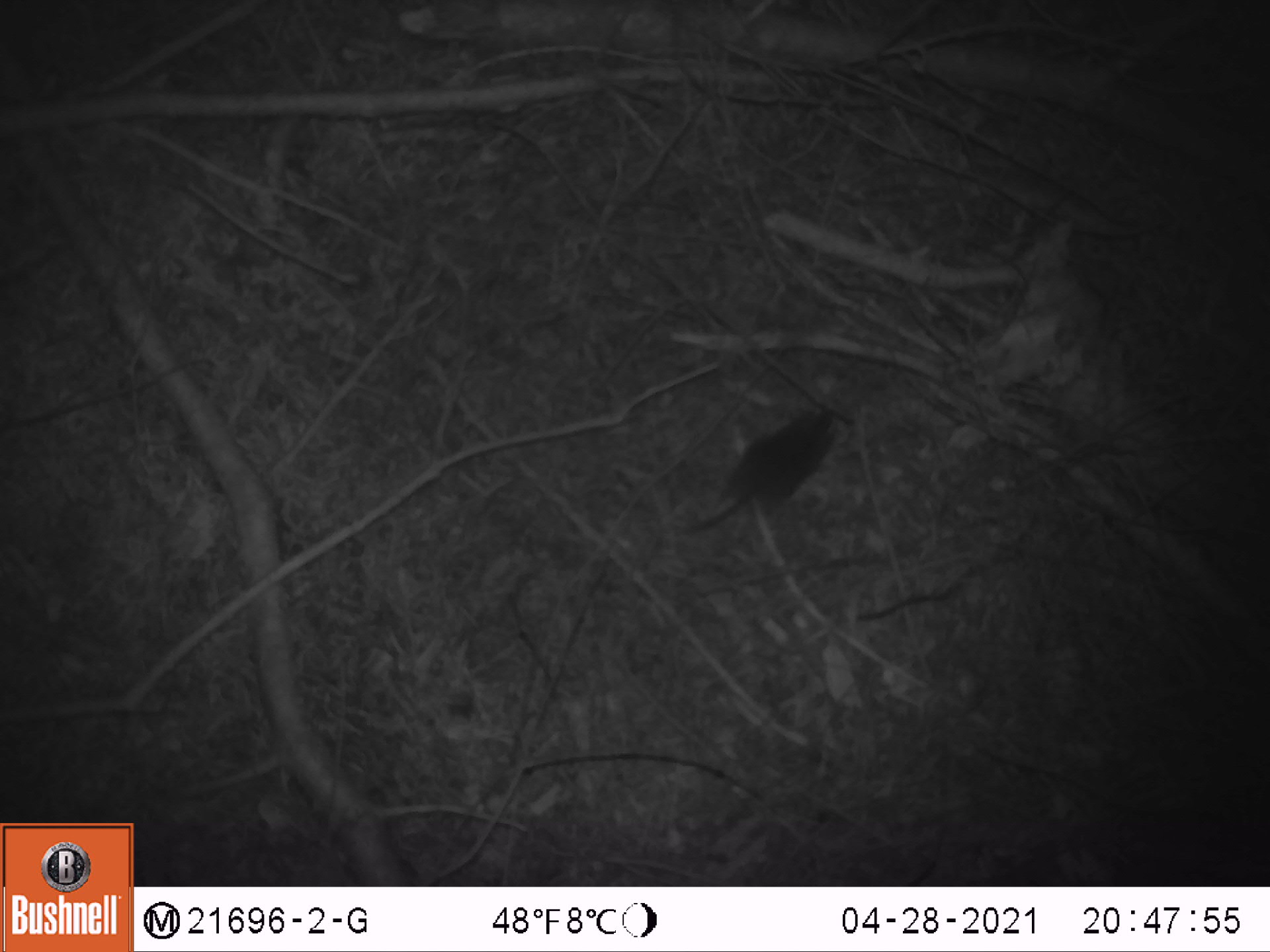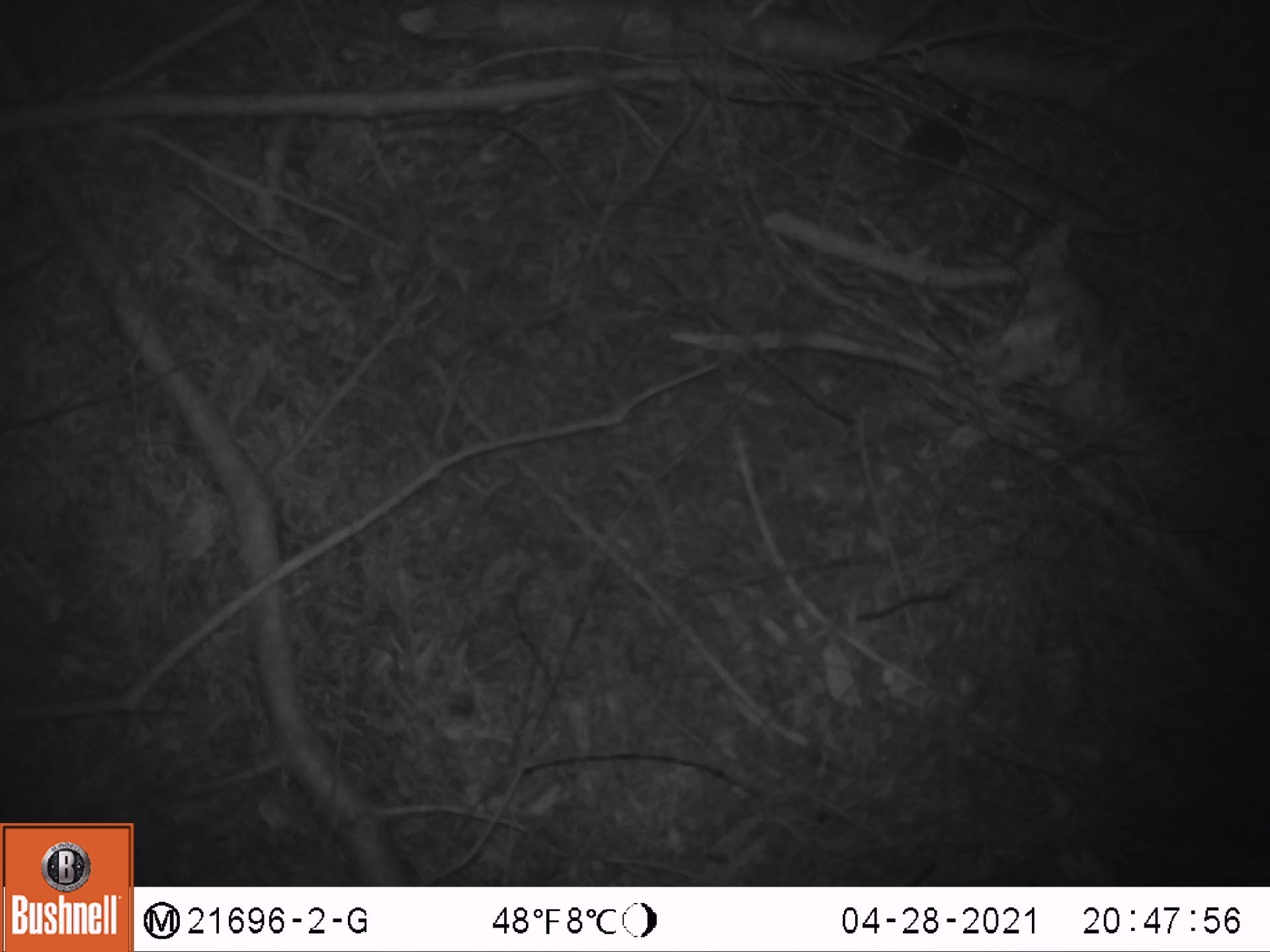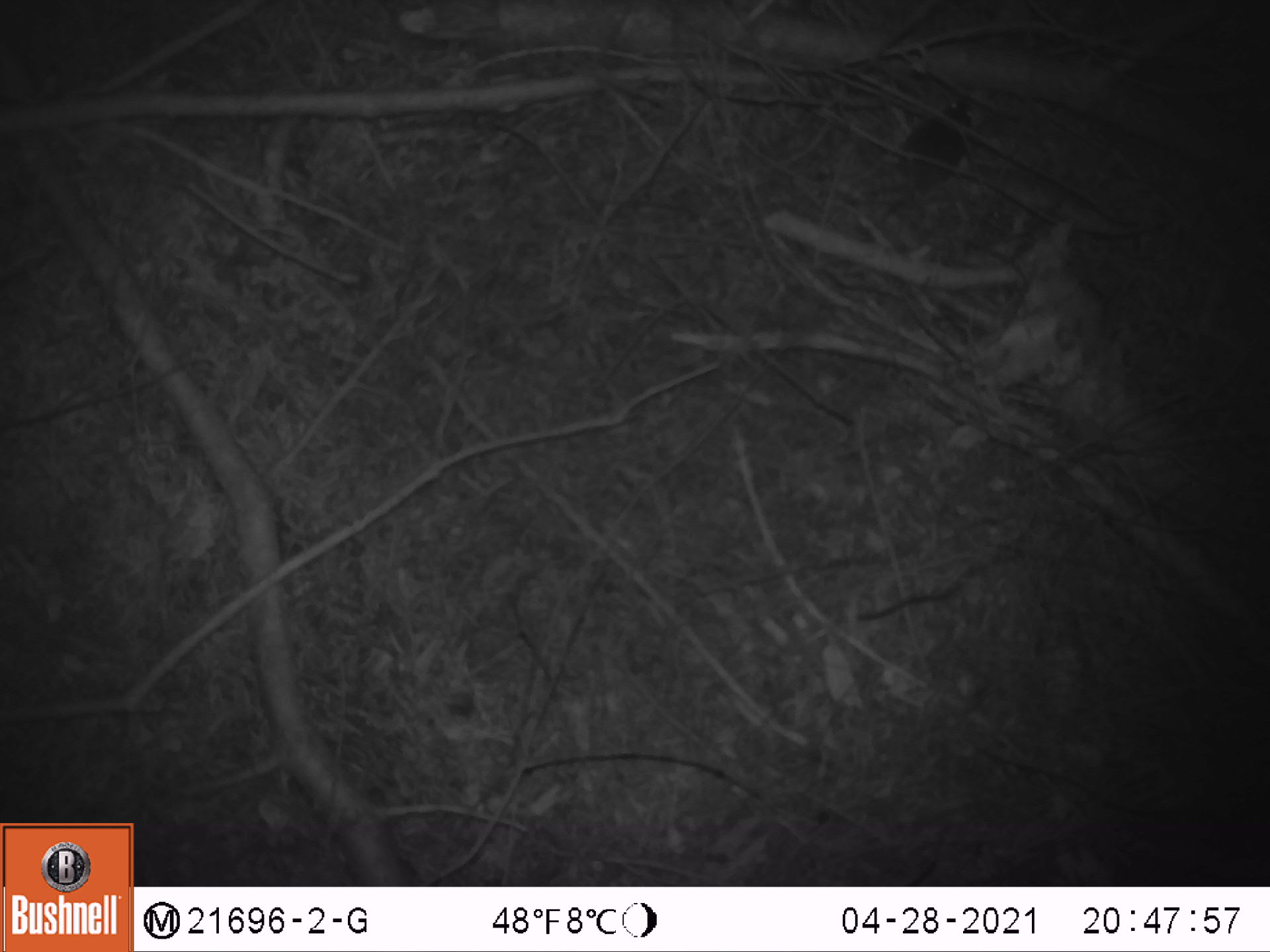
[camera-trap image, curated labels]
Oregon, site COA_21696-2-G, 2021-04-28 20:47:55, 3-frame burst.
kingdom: Animalia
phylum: Chordata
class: Mammalia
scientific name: Mammalia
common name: small mammal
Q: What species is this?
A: Small mammal (Mammalia).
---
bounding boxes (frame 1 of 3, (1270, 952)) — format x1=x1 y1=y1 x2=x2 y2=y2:
small mammal: x1=623 y1=373 x2=881 y2=577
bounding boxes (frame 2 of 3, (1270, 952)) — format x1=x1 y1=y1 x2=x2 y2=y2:
small mammal: x1=824 y1=77 x2=1007 y2=279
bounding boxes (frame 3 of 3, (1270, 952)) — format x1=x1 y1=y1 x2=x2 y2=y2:
small mammal: x1=830 y1=67 x2=1017 y2=264